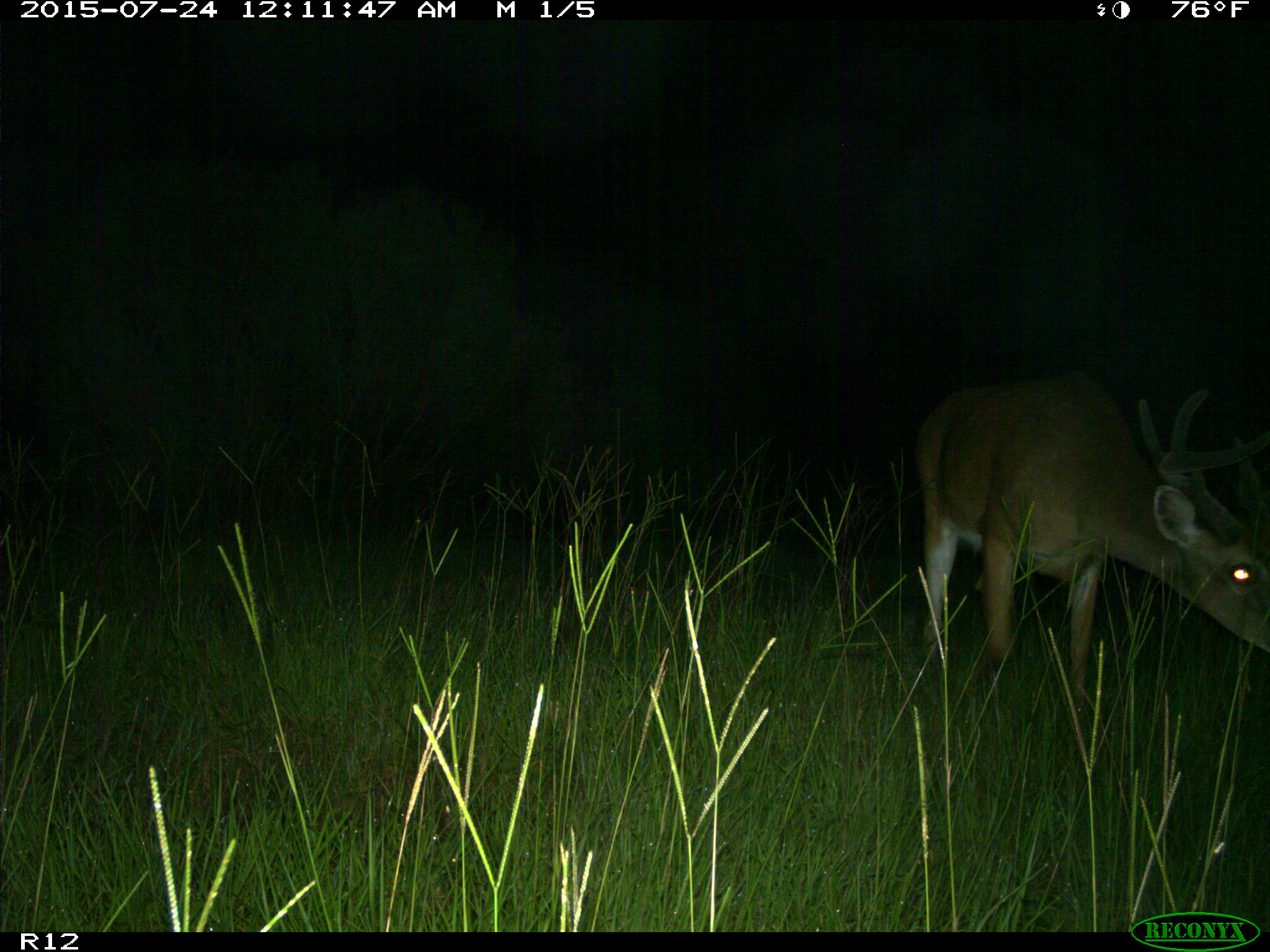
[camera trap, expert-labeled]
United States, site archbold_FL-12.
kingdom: Animalia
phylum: Chordata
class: Mammalia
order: Artiodactyla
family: Cervidae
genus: Odocoileus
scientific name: Odocoileus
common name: deer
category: unidentified deer